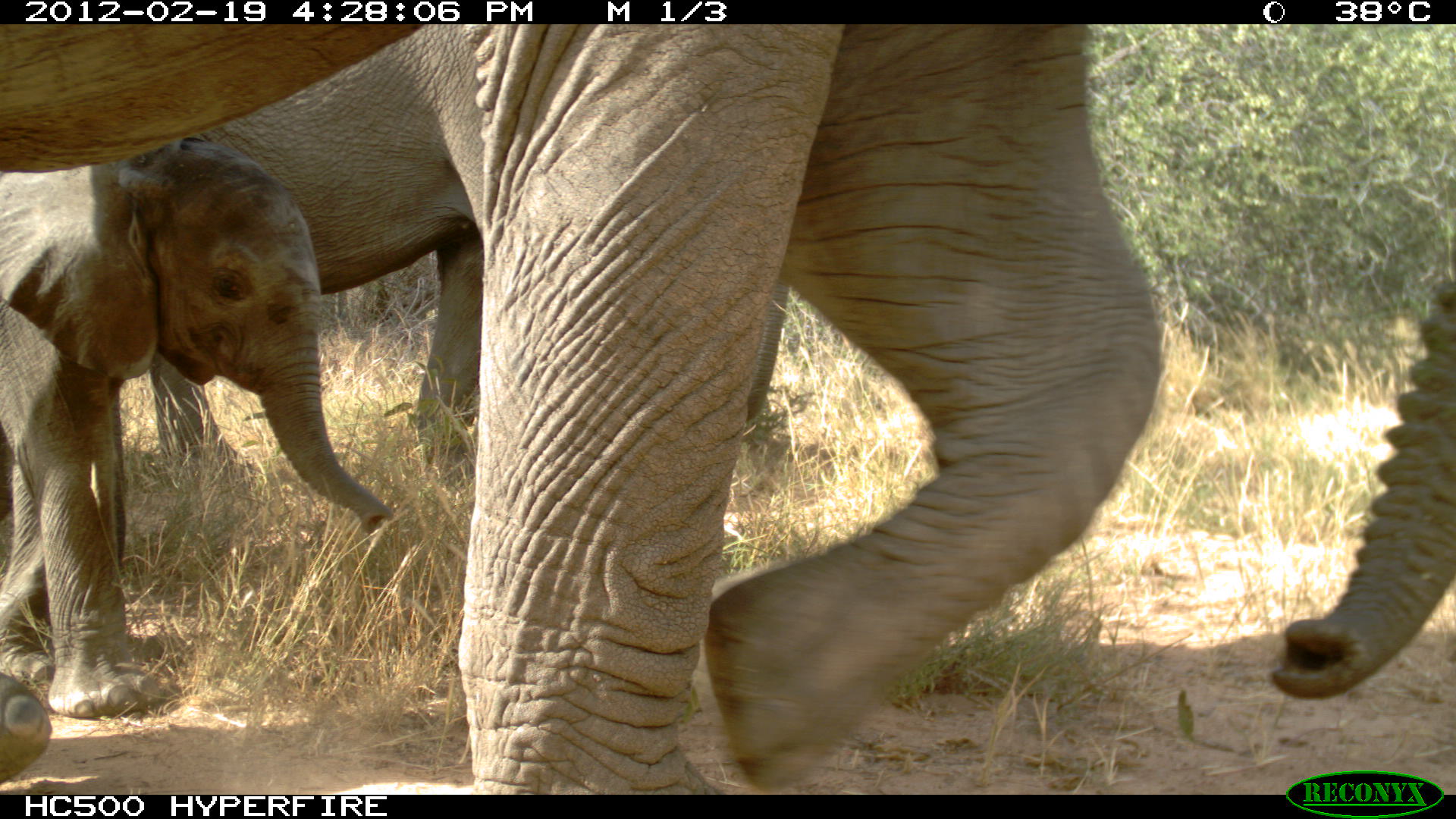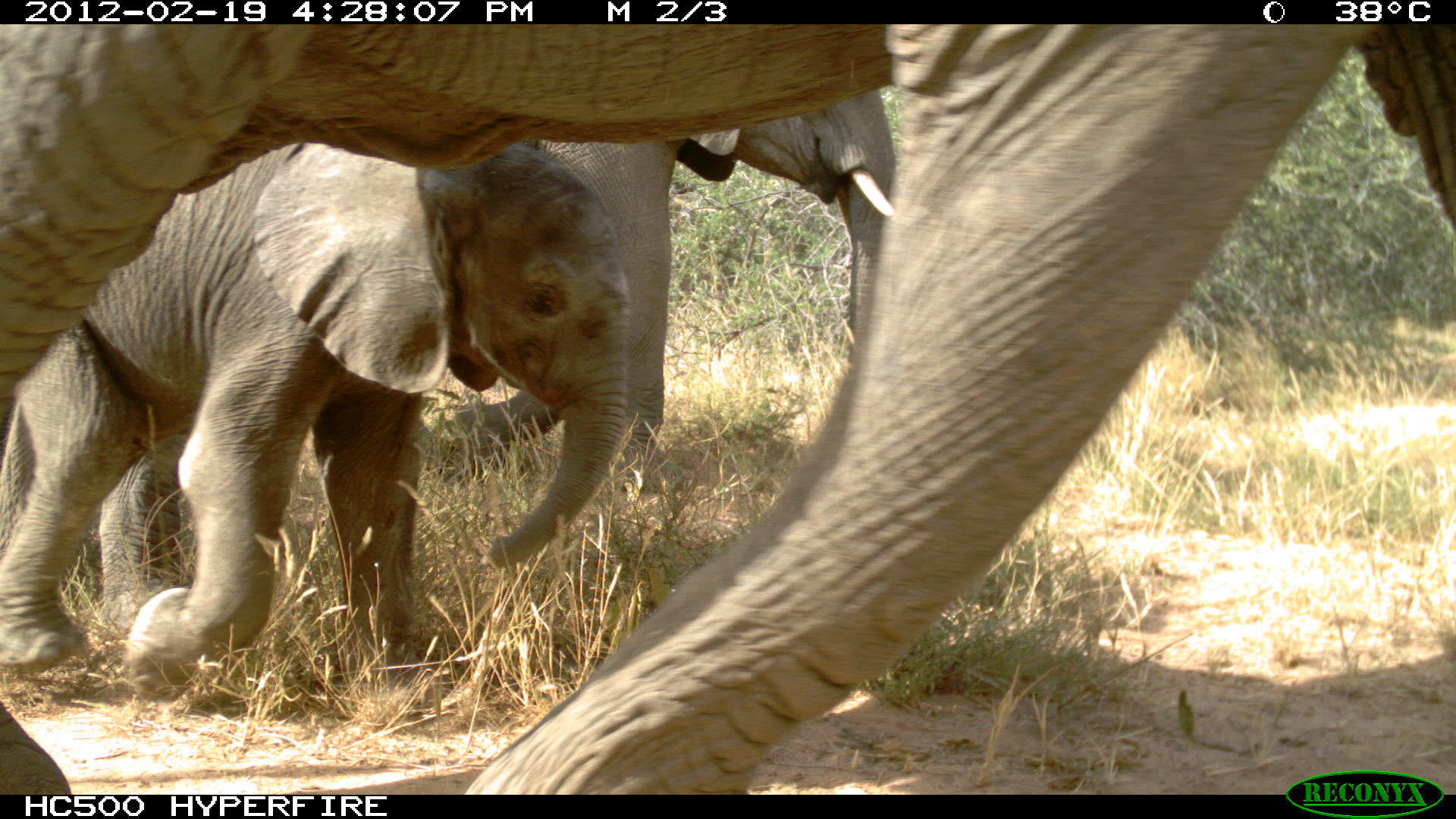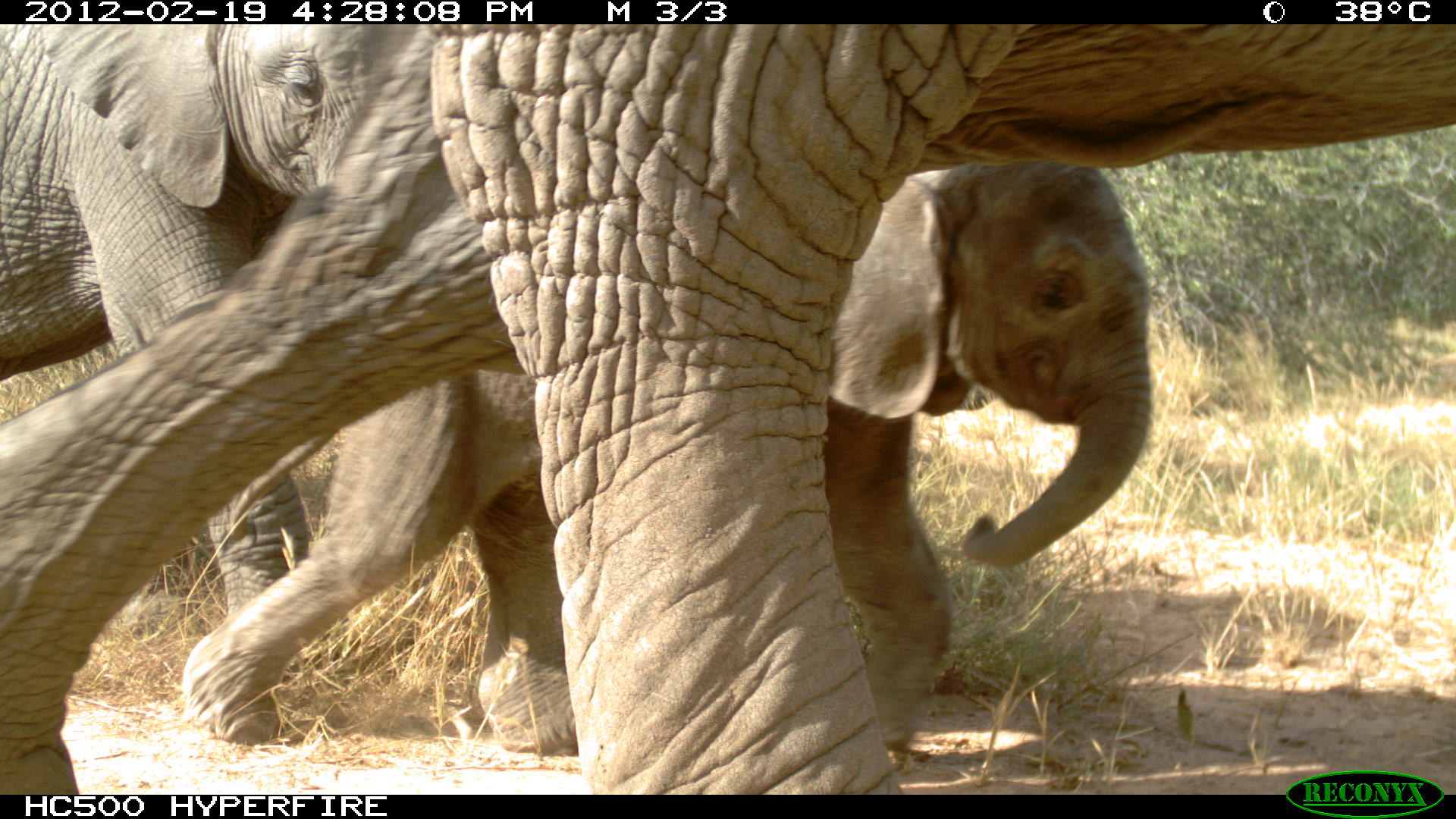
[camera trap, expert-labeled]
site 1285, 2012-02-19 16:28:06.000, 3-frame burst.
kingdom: Animalia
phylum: Chordata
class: Mammalia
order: Proboscidea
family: Elephantidae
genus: Loxodonta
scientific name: Loxodonta africana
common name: african bush elephant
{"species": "Loxodonta africana (african bush elephant)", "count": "3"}